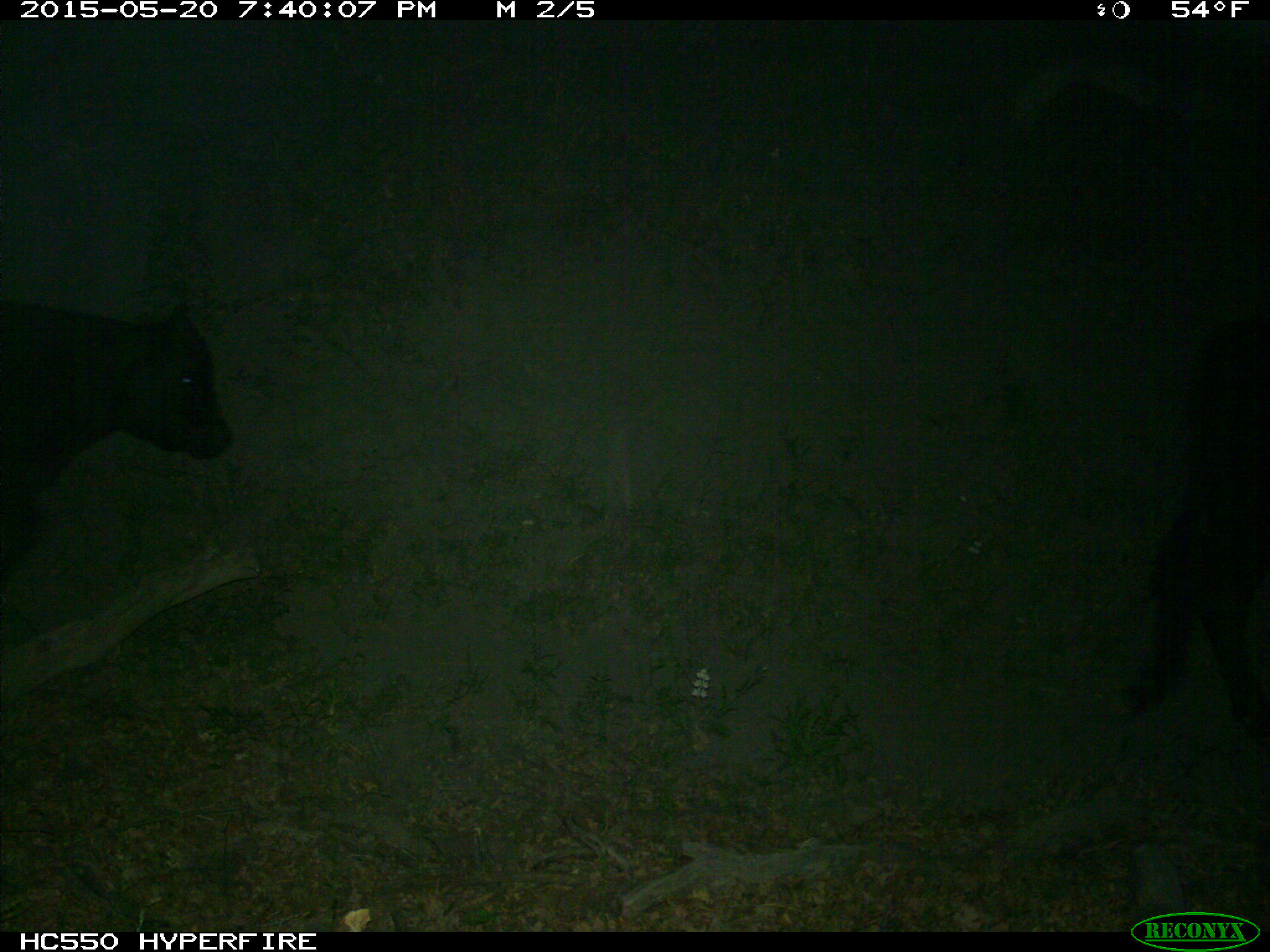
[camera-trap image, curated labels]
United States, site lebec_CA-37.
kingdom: Animalia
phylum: Chordata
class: Mammalia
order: Artiodactyla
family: Bovidae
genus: Bos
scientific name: Bos taurus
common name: domestic cow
Bos taurus (domestic cow).